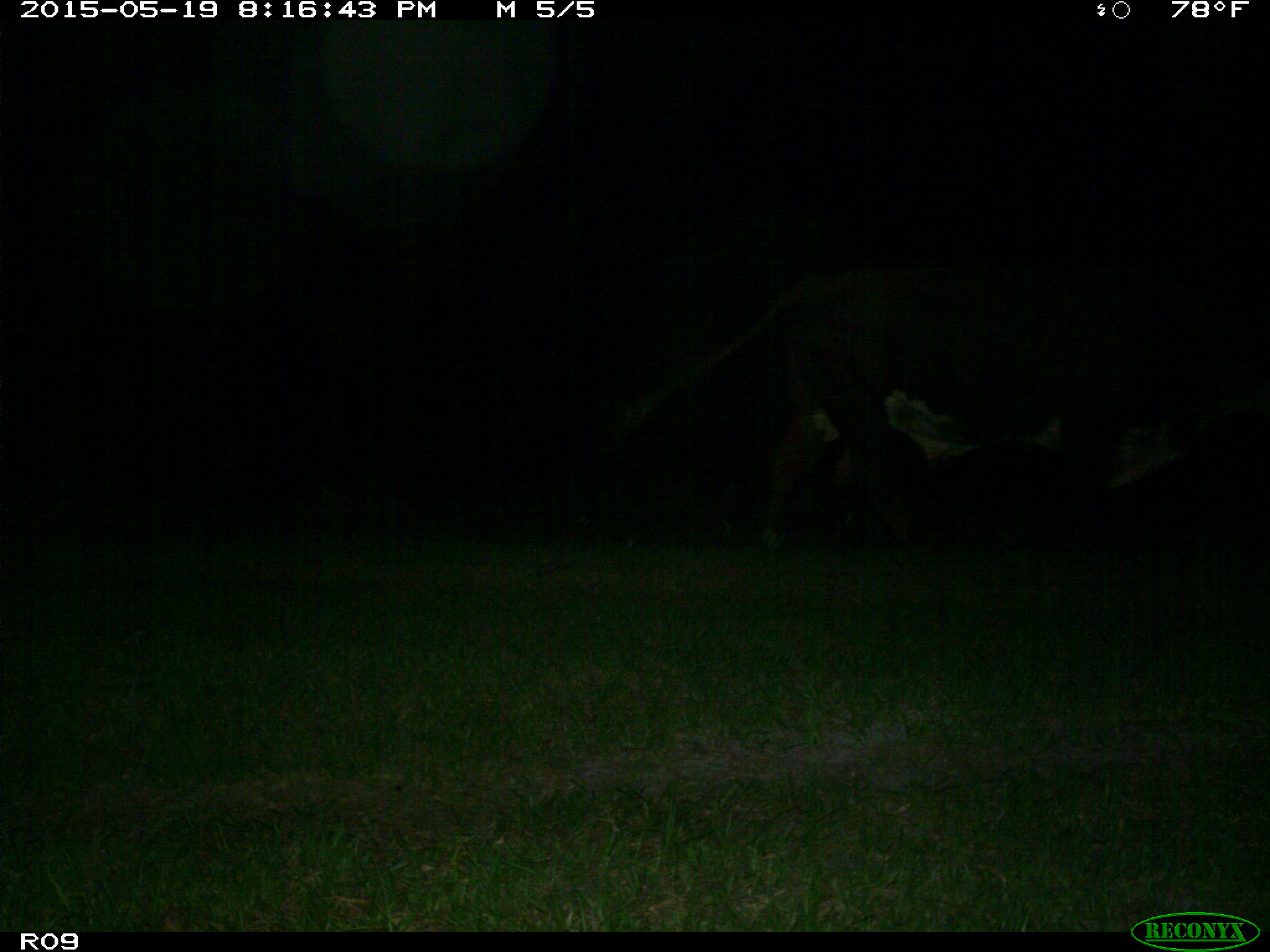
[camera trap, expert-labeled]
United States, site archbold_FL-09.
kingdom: Animalia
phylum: Chordata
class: Mammalia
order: Artiodactyla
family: Bovidae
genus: Bos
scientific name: Bos taurus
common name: domestic cow